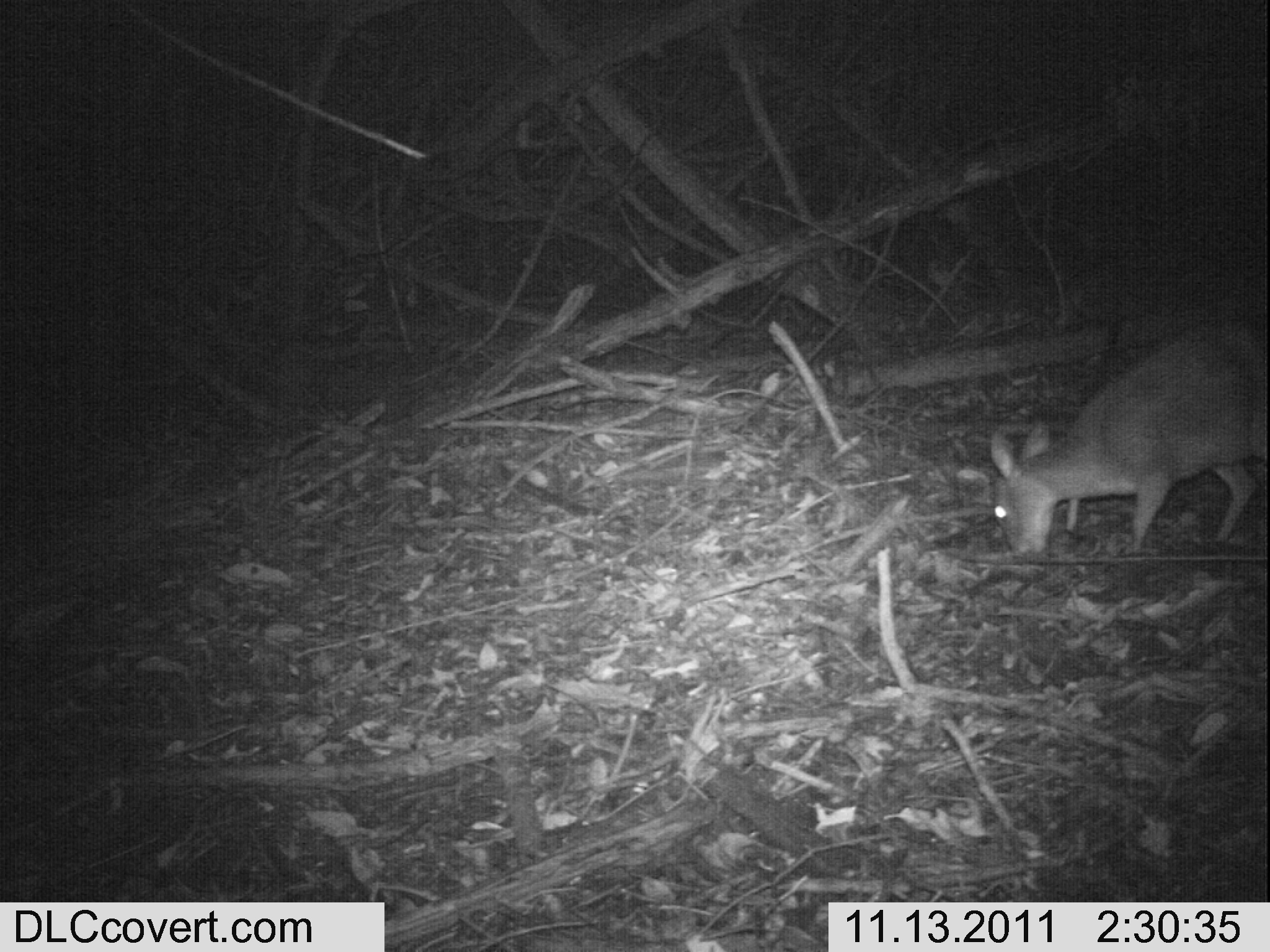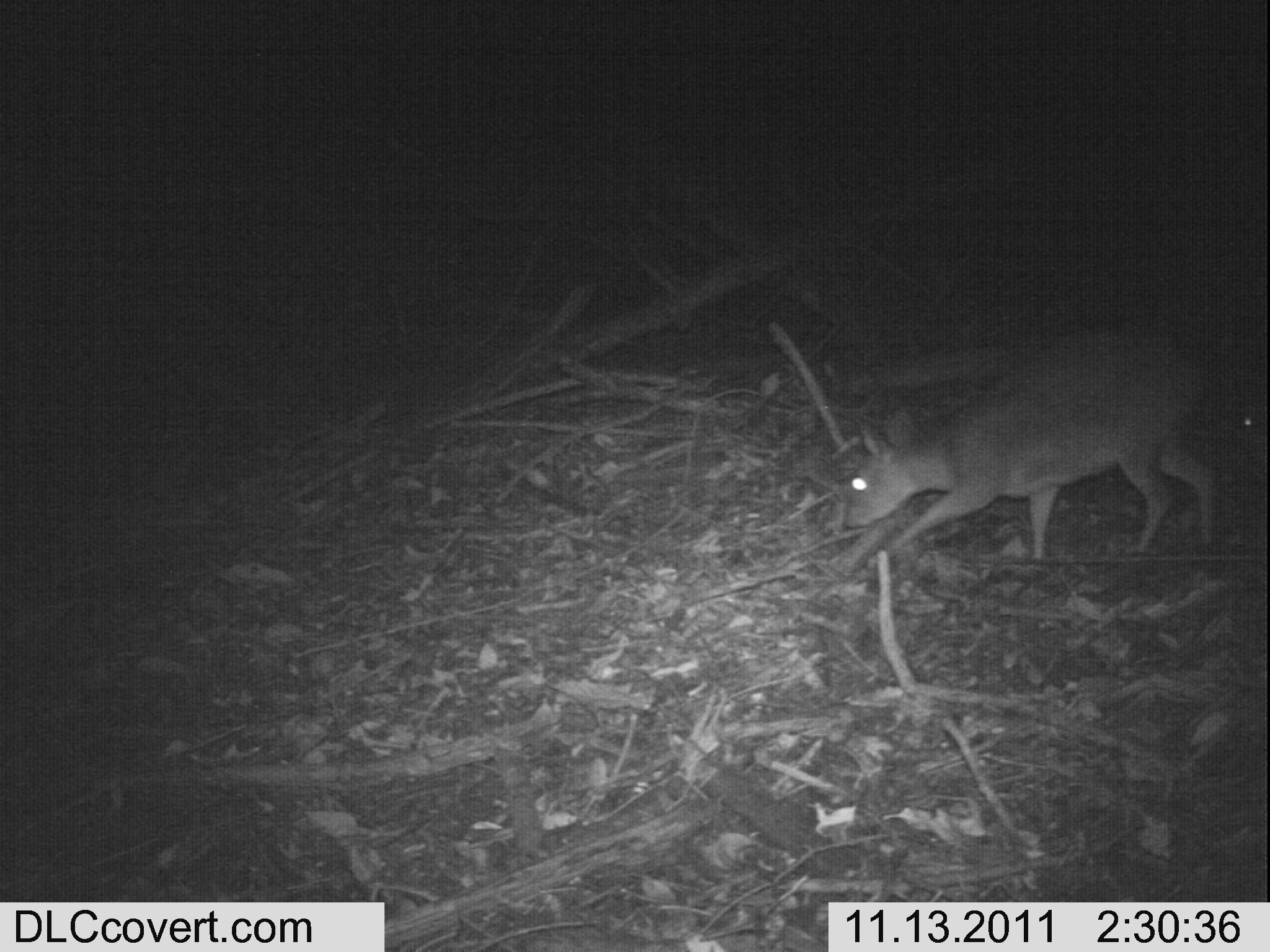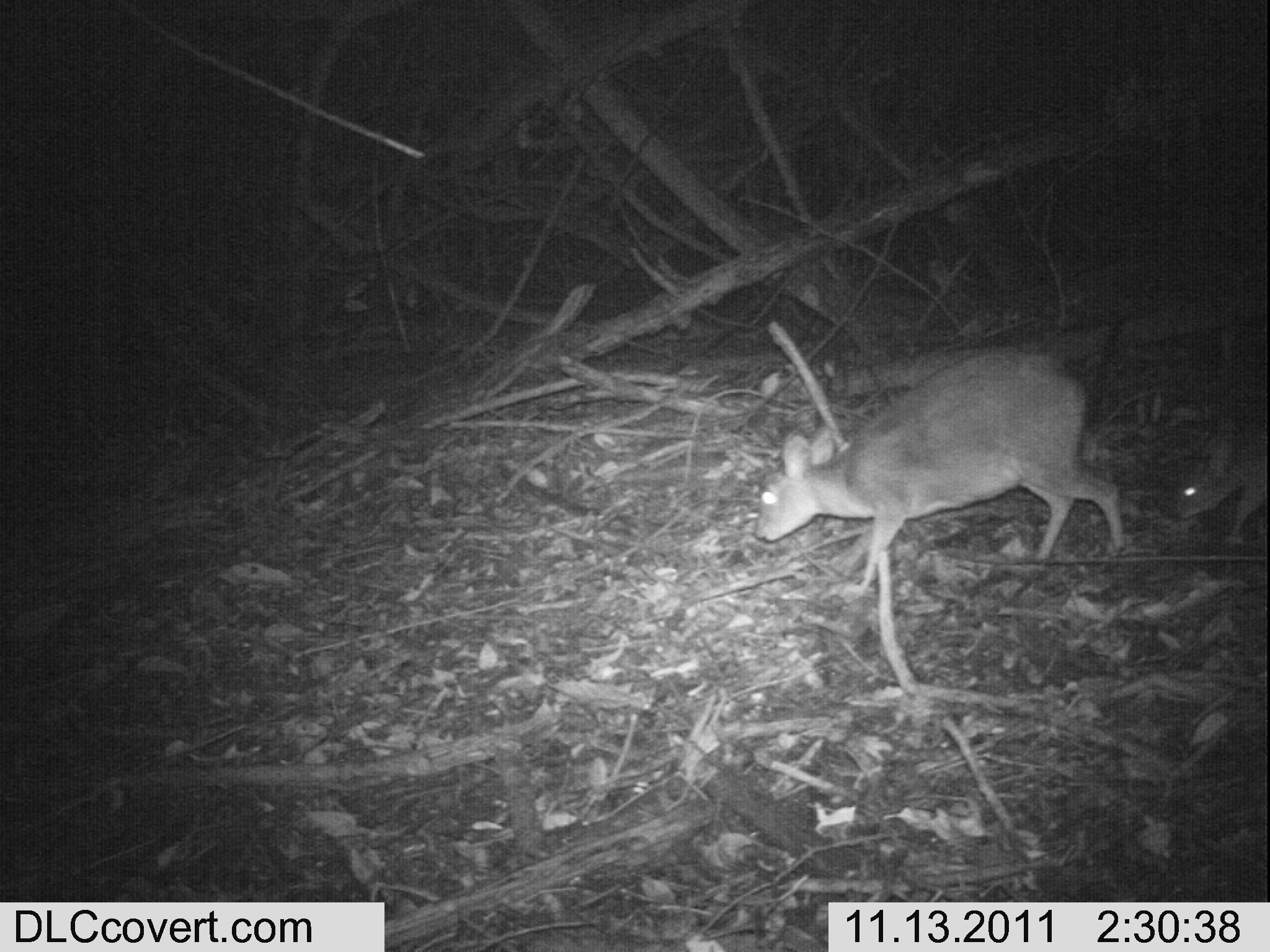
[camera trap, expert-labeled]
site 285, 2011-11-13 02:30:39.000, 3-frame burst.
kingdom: Animalia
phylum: Chordata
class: Mammalia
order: Artiodactyla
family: Bovidae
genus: Nesotragus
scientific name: Nesotragus moschatus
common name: suni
Nesotragus moschatus (suni), count 1.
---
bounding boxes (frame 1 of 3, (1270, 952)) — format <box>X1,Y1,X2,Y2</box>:
nesotragus moschatus: <box>987,311,1266,560</box>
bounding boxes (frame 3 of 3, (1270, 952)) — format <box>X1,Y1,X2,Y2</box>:
nesotragus moschatus: <box>755,346,1126,596</box>; <box>1168,415,1266,546</box>